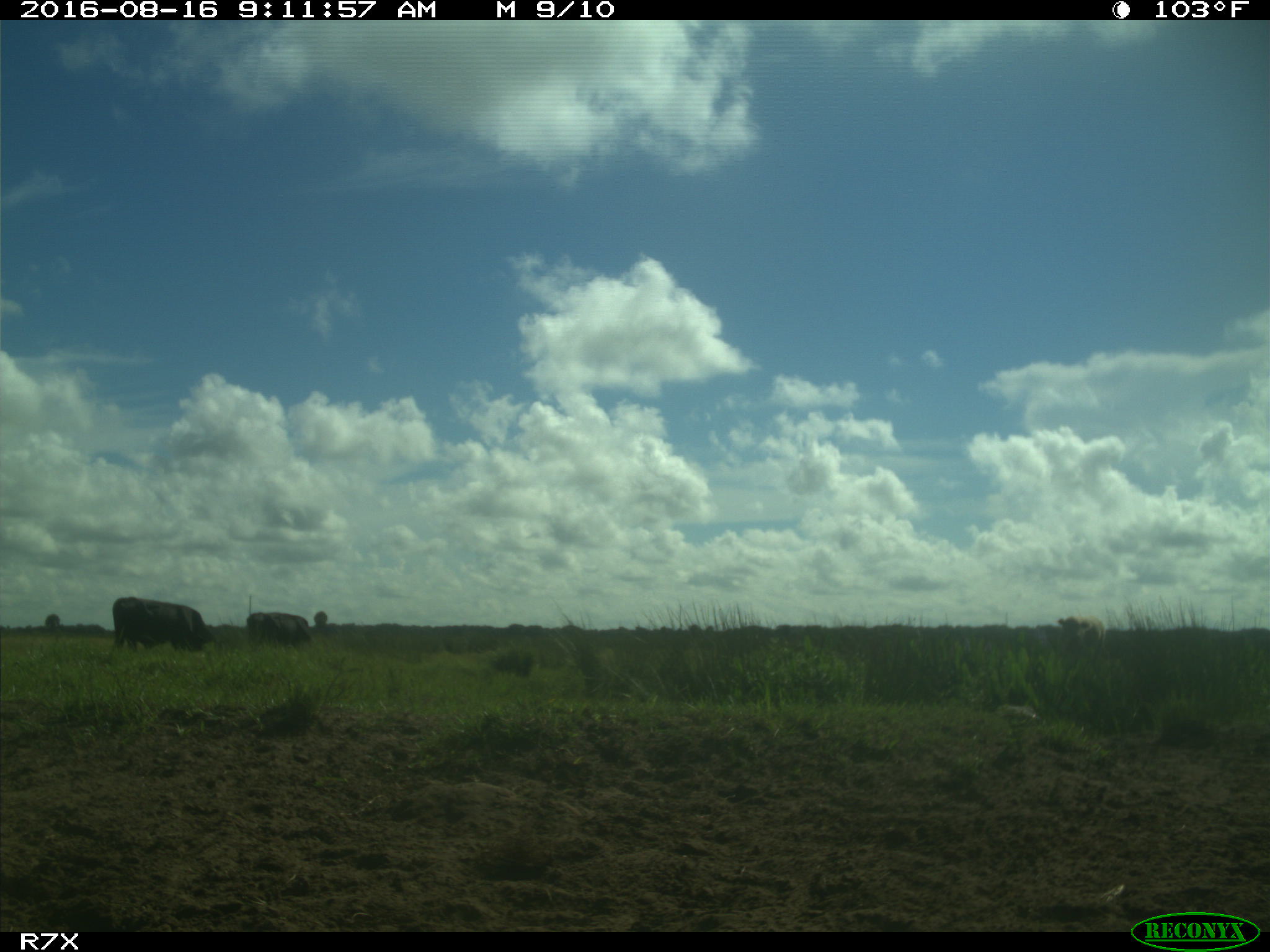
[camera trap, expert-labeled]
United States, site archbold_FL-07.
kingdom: Animalia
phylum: Chordata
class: Mammalia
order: Artiodactyla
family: Bovidae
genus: Bos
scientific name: Bos taurus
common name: domestic cow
Bos taurus (domestic cow).